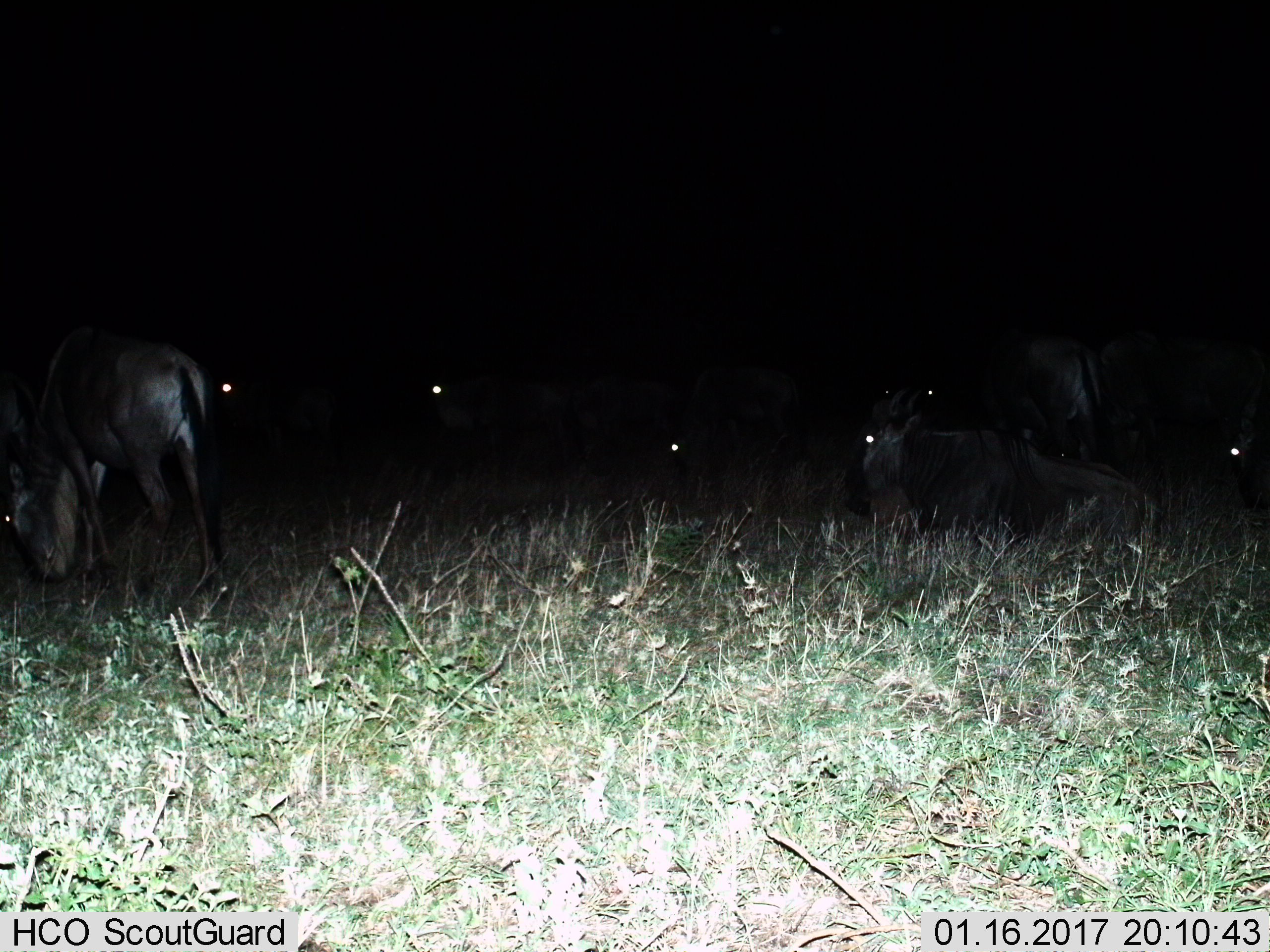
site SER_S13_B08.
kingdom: Animalia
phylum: Chordata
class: Mammalia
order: Artiodactyla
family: Bovidae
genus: Connochaetes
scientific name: Connochaetes taurinus taurinus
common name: blue wildebeest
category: wildebeestblue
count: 7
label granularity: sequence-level